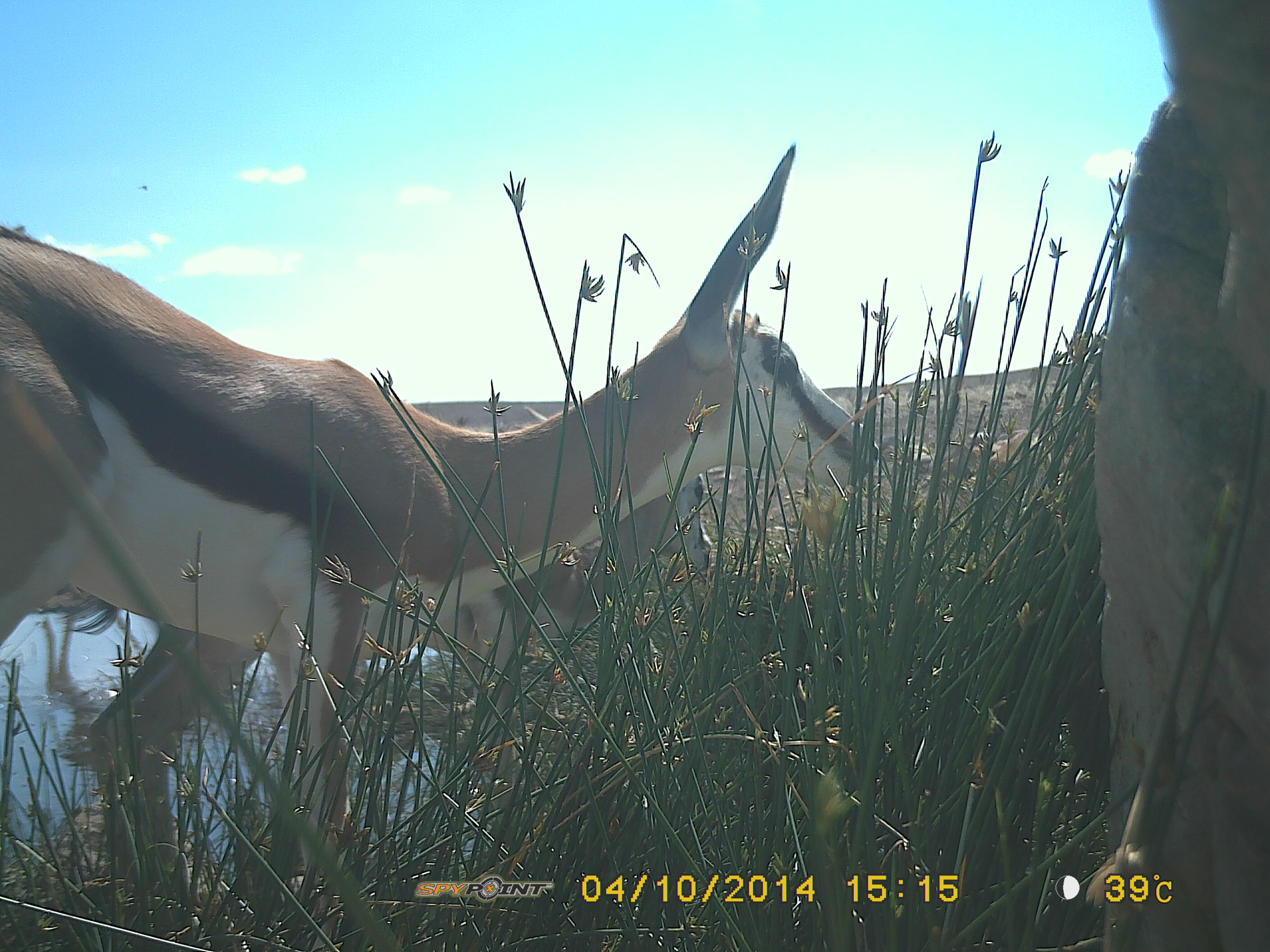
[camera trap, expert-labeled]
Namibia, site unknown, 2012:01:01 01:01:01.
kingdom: Animalia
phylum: Chordata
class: Mammalia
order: Artiodactyla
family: Bovidae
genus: Antidorcas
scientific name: Antidorcas marsupialis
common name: springbok